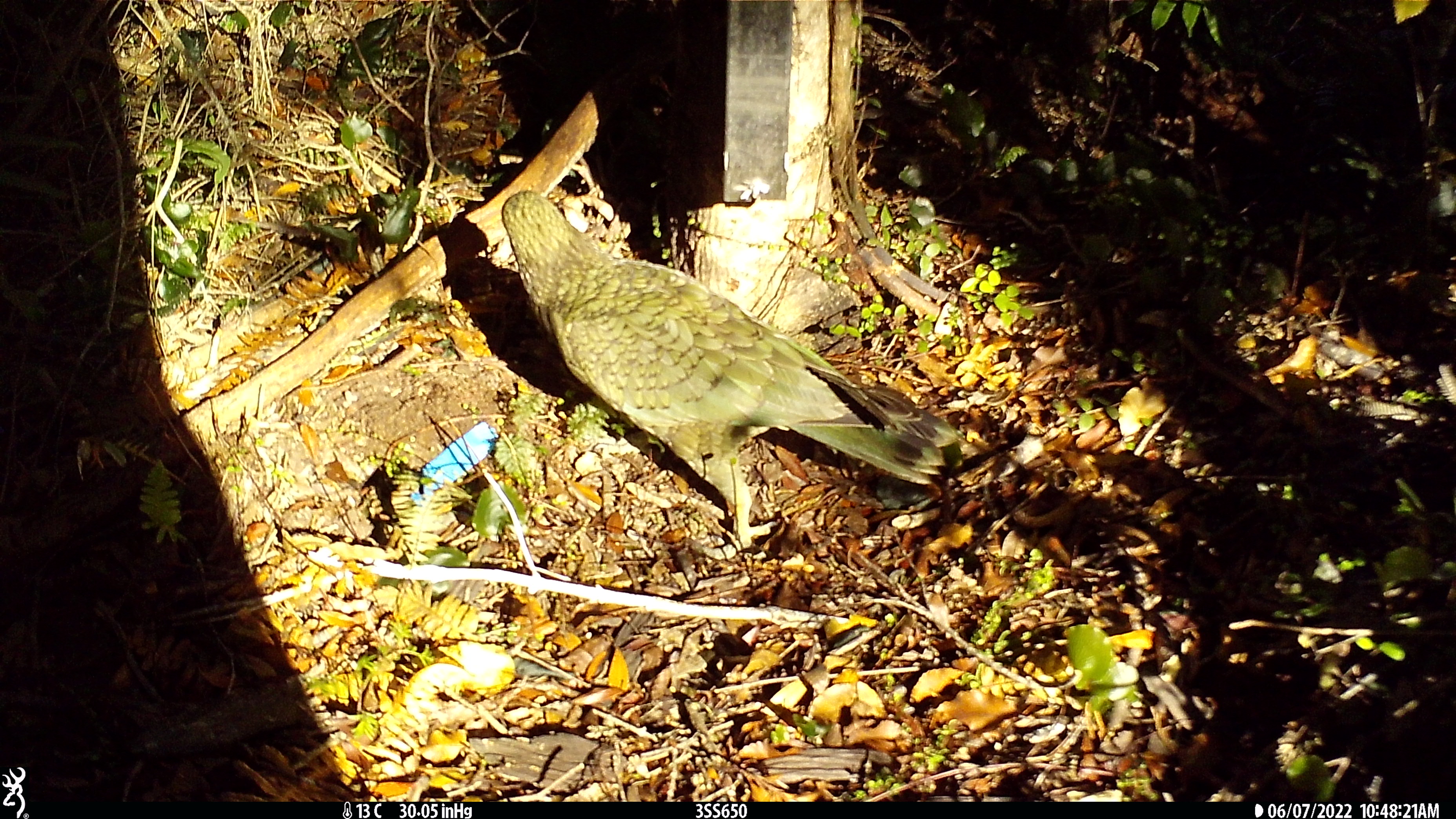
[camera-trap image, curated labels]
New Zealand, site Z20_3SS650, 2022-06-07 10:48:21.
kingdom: Animalia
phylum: Chordata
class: Aves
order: Psittaciformes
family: Strigopidae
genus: Nestor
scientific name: Nestor notabilis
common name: kea